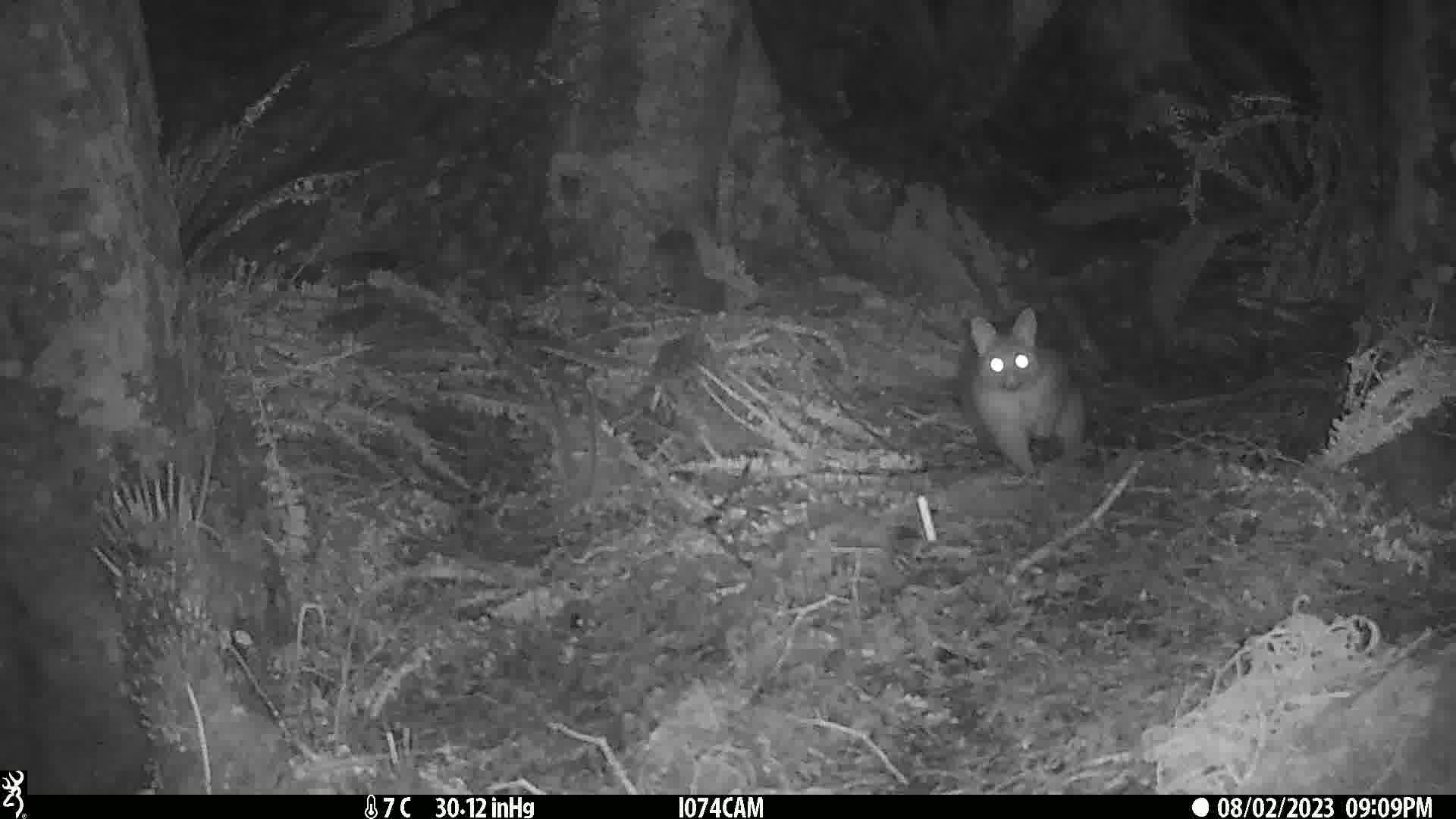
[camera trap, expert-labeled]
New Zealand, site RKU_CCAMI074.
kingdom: Animalia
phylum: Chordata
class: Mammalia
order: Diprotodontia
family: Phalangeridae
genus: Trichosurus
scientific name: Trichosurus vulpecula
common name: common brushtail possum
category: possum